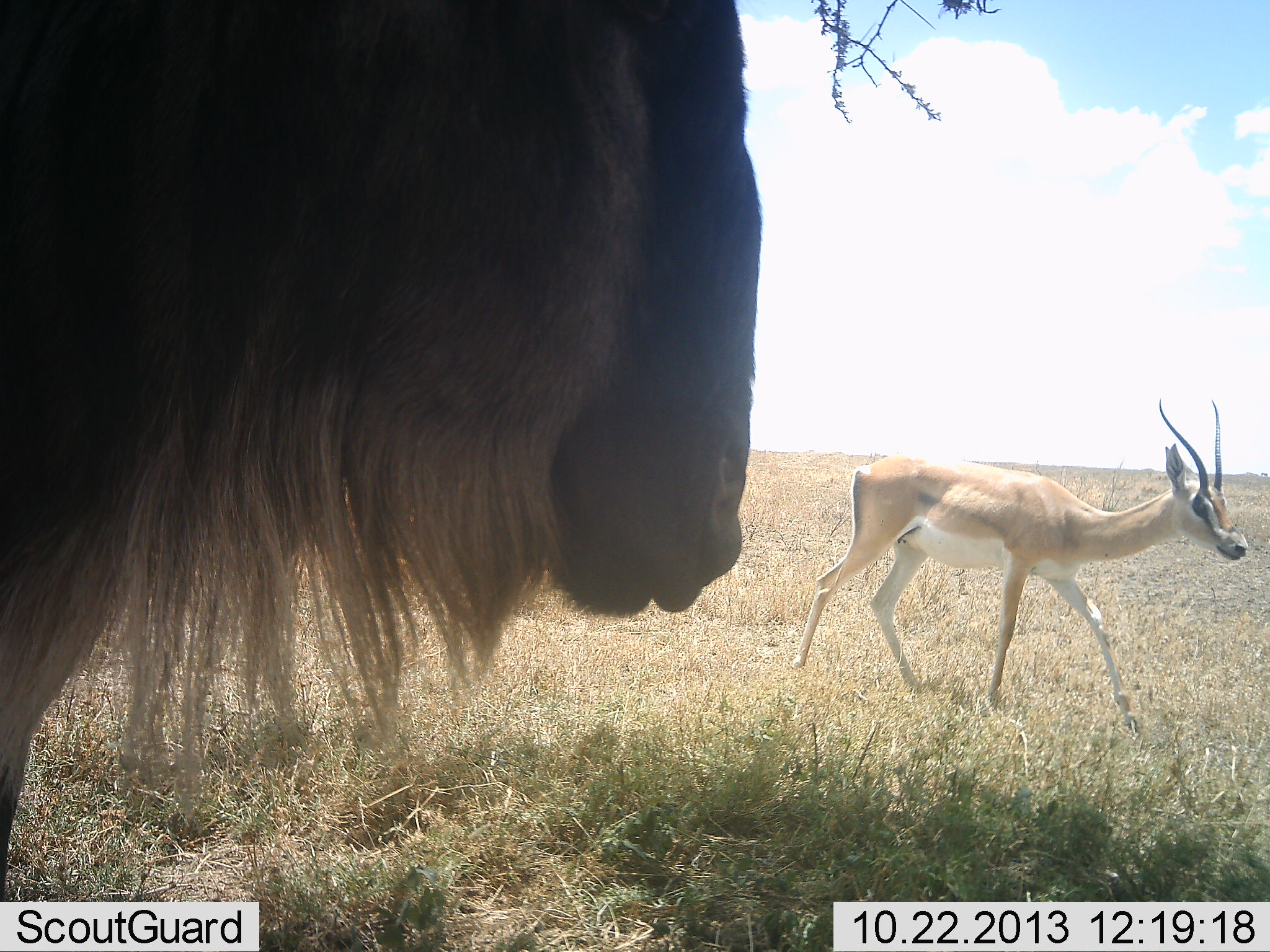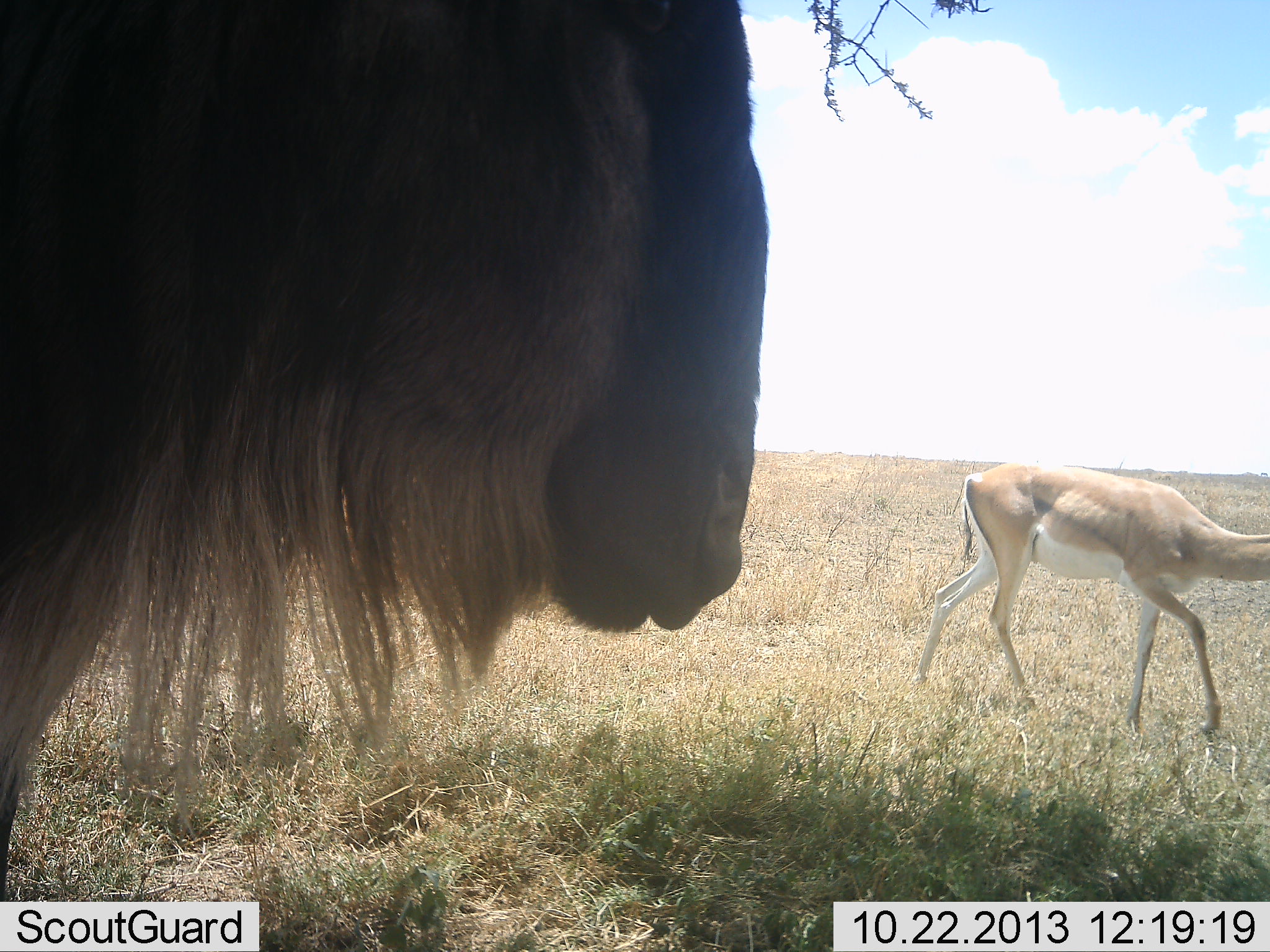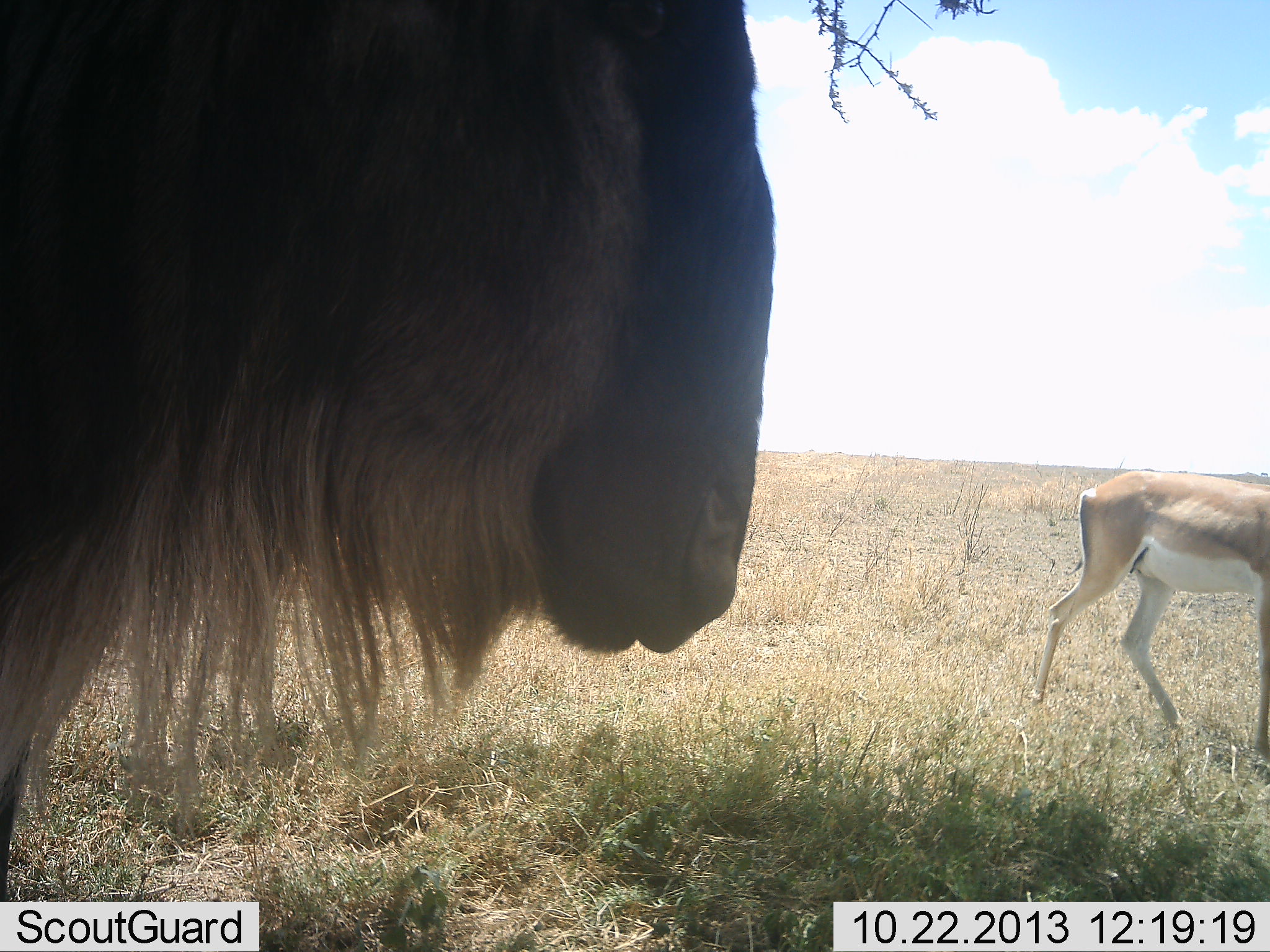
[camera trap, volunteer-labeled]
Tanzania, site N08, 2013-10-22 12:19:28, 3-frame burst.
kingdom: Animalia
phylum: Chordata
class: Mammalia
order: Artiodactyla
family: Bovidae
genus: Nanger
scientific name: Nanger granti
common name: grant's gazelle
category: gazellegrants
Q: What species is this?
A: Gazellegrants (grant's gazelle) (Nanger granti).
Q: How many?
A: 1.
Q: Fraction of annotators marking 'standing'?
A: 15%.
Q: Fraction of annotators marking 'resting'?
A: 0%.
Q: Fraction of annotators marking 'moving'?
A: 92%.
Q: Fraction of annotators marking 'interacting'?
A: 0%.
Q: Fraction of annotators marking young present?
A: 0%.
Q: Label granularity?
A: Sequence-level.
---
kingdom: Animalia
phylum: Chordata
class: Mammalia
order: Artiodactyla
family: Bovidae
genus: Connochaetes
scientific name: Connochaetes taurinus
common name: blue wildebeest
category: wildebeest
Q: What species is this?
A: Wildebeest (blue wildebeest) (Connochaetes taurinus).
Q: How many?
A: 1.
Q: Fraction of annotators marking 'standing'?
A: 100%.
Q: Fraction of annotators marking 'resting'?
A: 8%.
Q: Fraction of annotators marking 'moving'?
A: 0%.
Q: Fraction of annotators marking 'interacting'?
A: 0%.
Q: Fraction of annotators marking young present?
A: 0%.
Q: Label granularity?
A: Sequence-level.